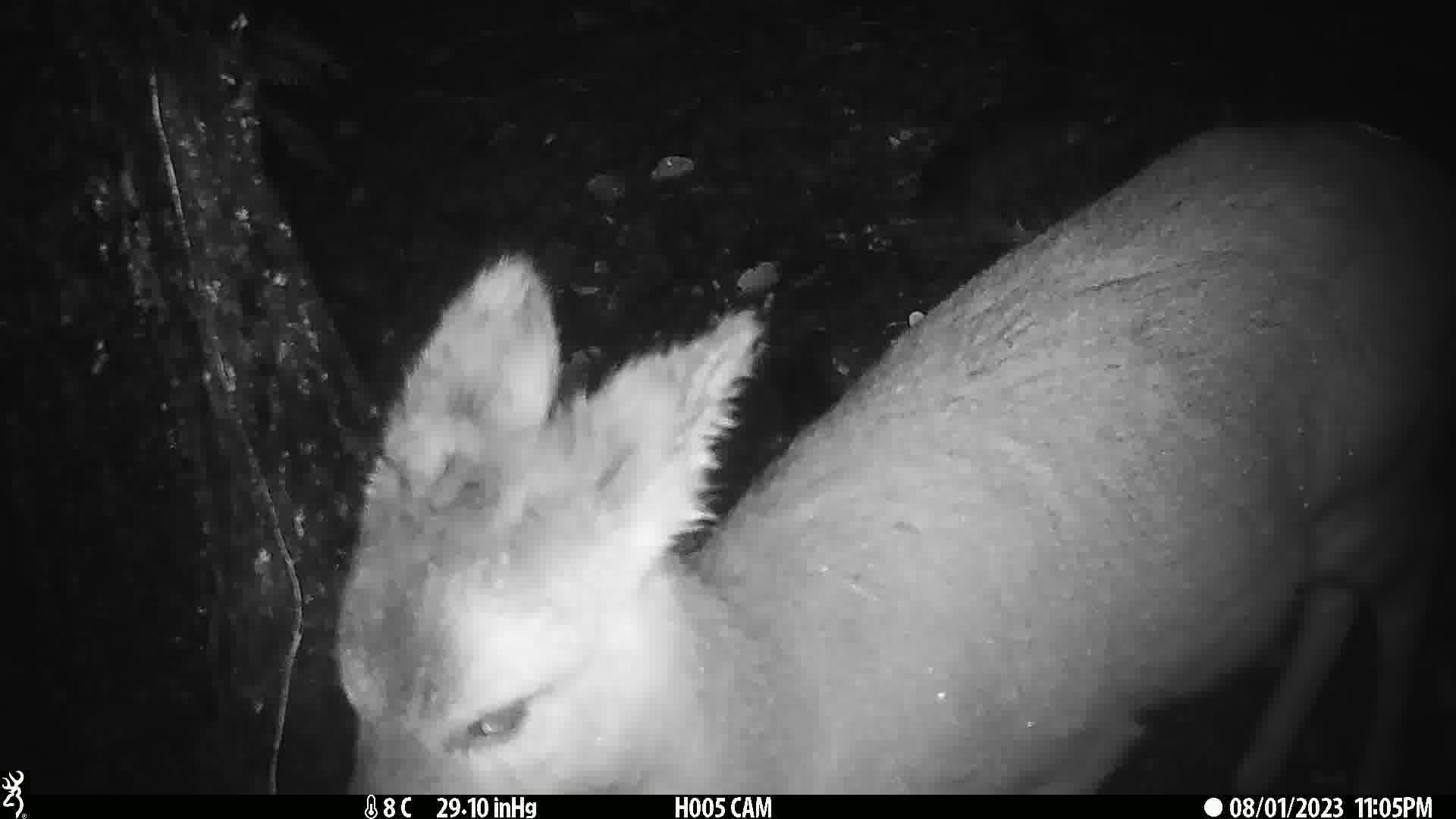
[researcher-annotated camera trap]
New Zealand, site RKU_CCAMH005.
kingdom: Animalia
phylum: Chordata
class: Mammalia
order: Artiodactyla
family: Cervidae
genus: Odocoileus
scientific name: Odocoileus virginianus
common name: white-tailed deer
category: white tailed deer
White tailed deer (white-tailed deer) (Odocoileus virginianus).